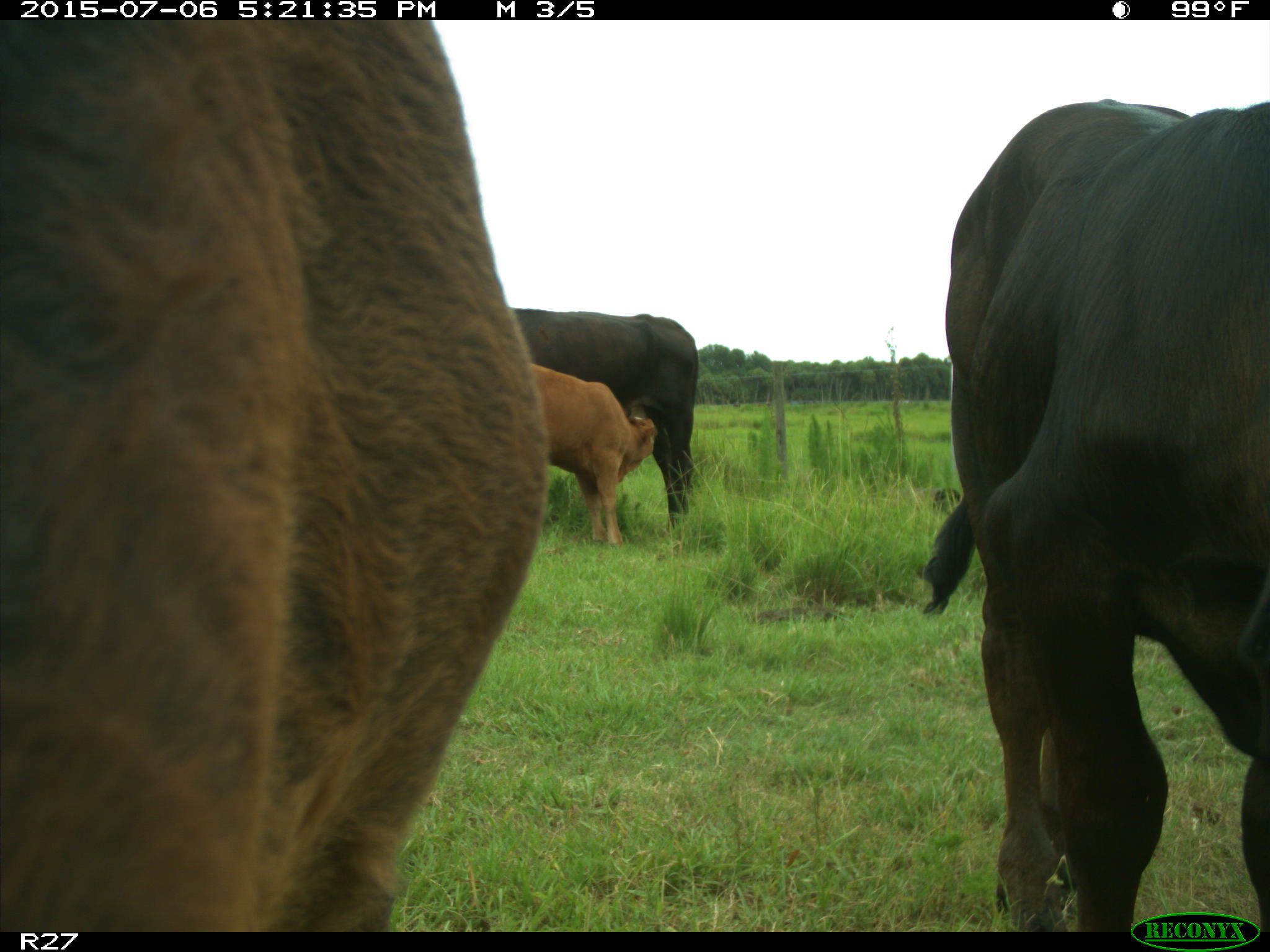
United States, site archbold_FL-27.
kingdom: Animalia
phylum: Chordata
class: Mammalia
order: Artiodactyla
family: Bovidae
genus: Bos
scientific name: Bos taurus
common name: domestic cow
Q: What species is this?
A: Bos taurus (domestic cow).